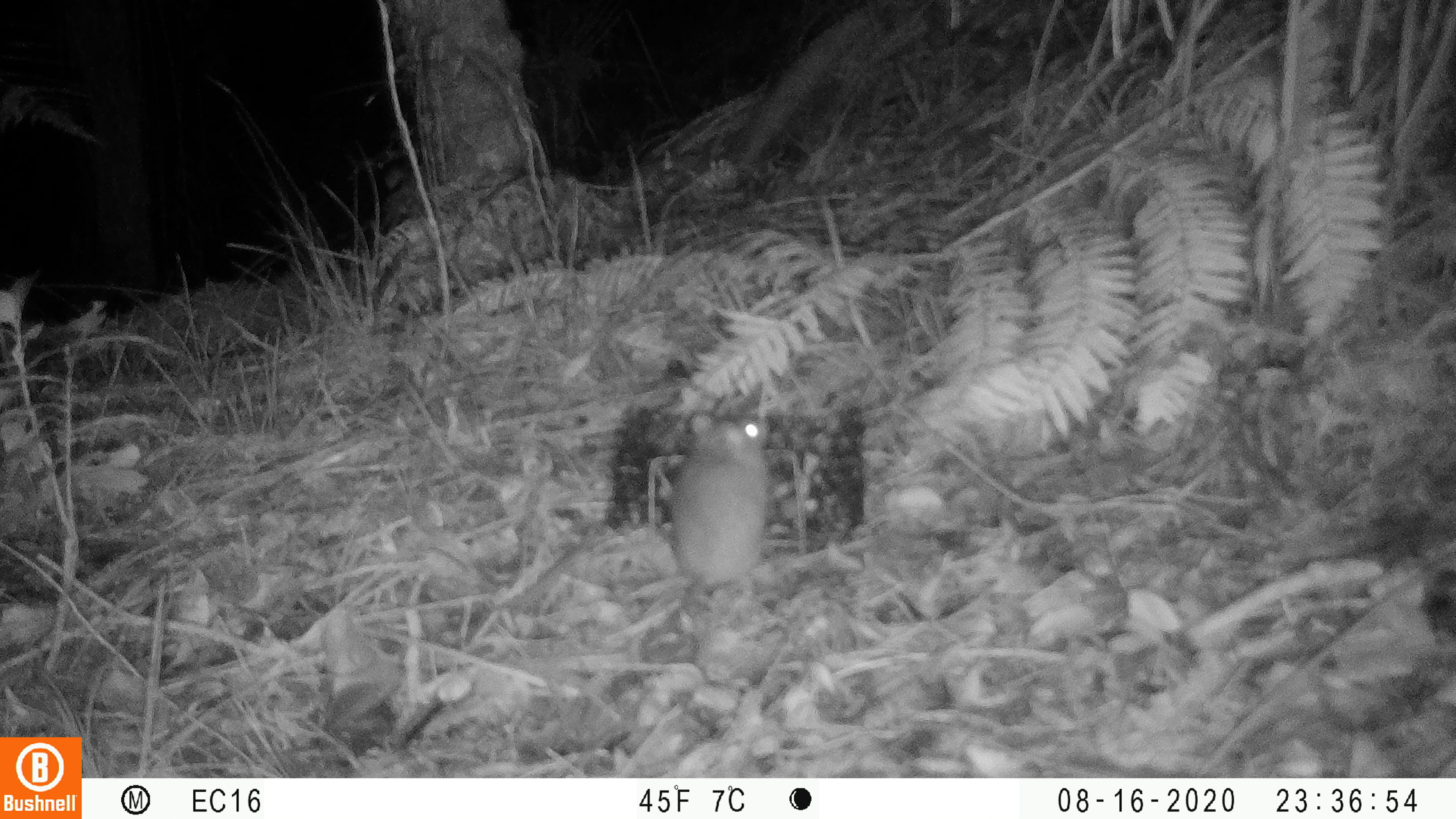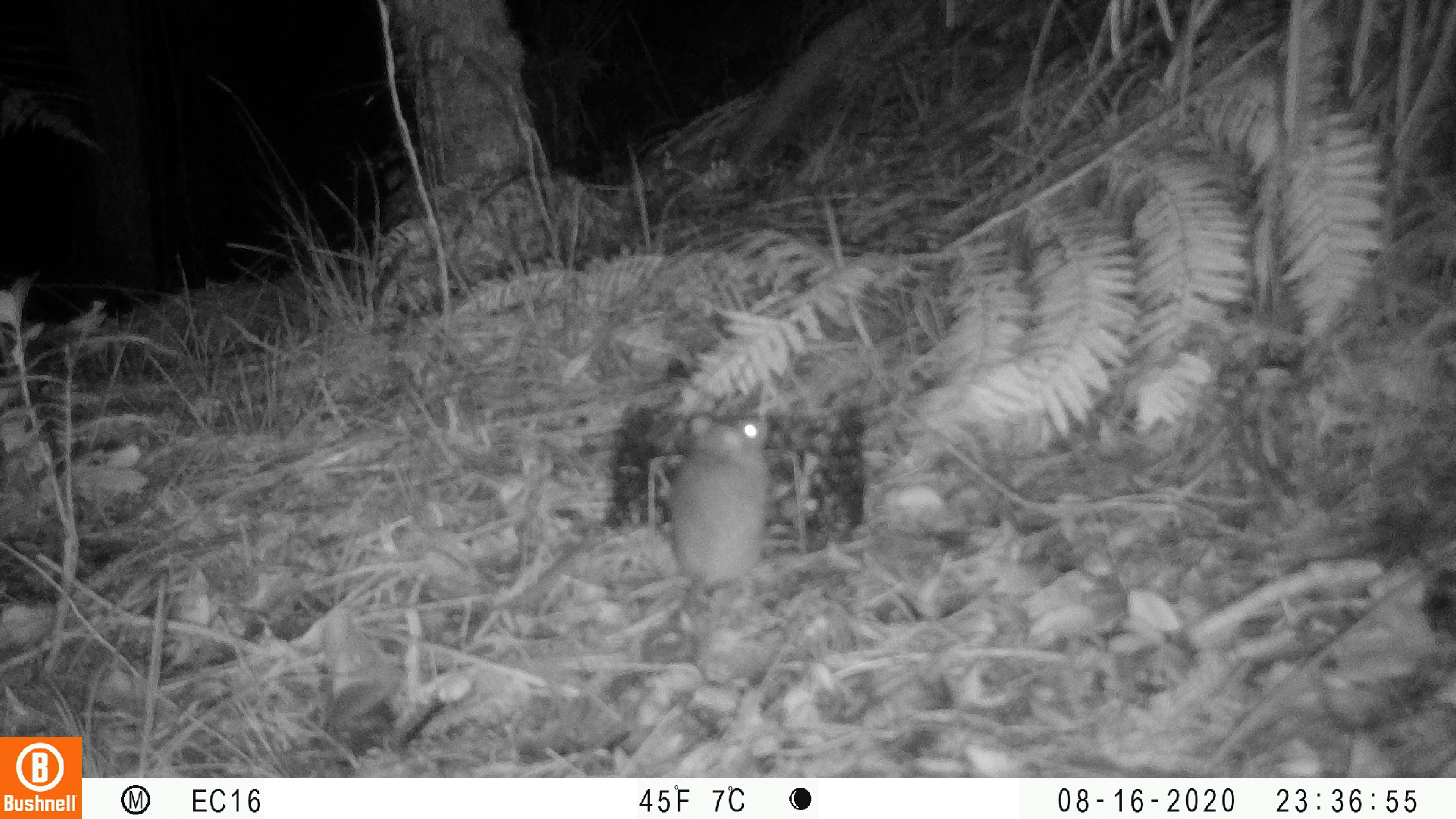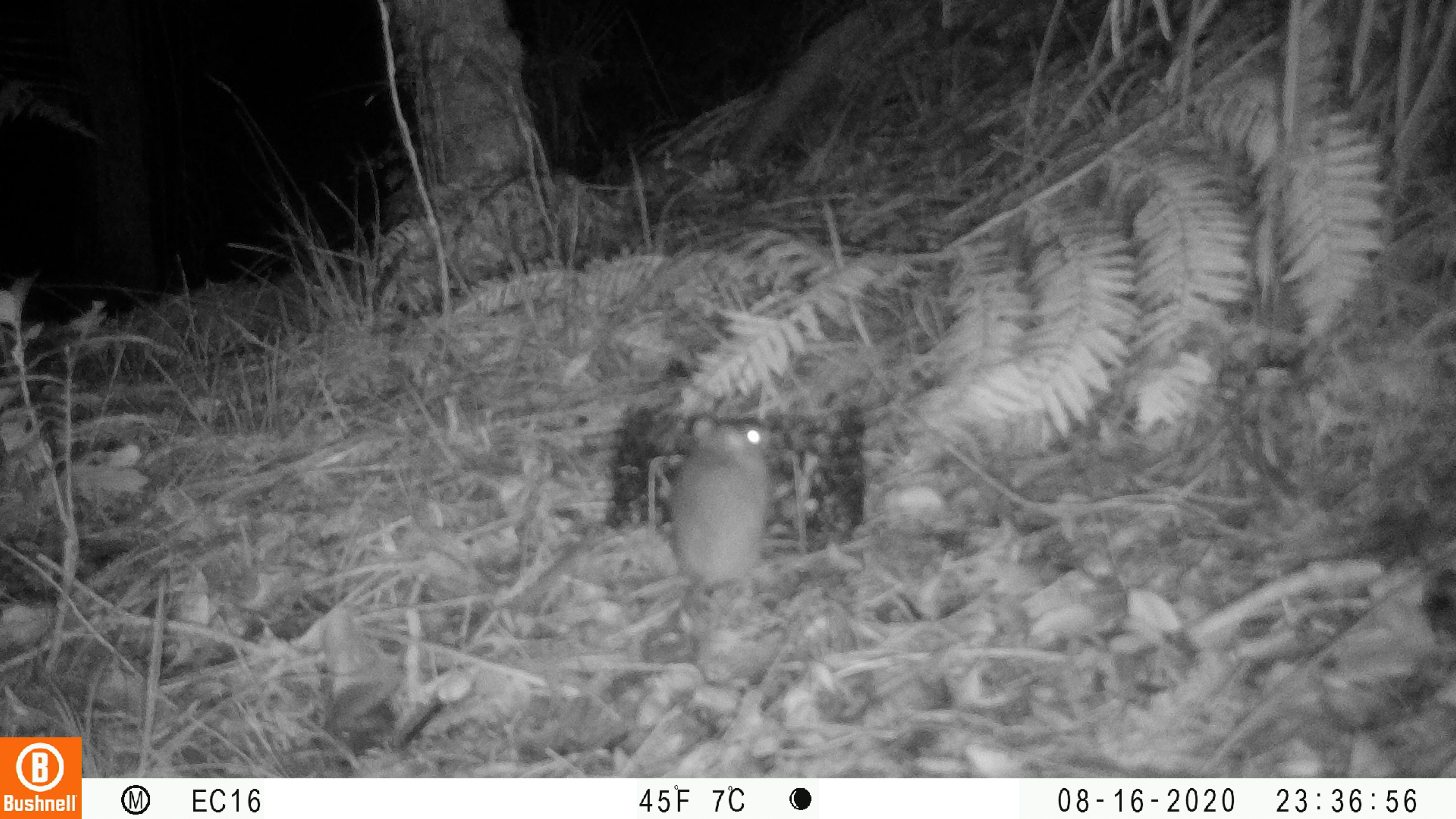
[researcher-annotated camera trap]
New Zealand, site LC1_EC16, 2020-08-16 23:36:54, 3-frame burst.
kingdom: Animalia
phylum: Chordata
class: Mammalia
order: Rodentia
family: Muridae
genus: Rattus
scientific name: Rattus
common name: rat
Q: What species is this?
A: Rat (Rattus).